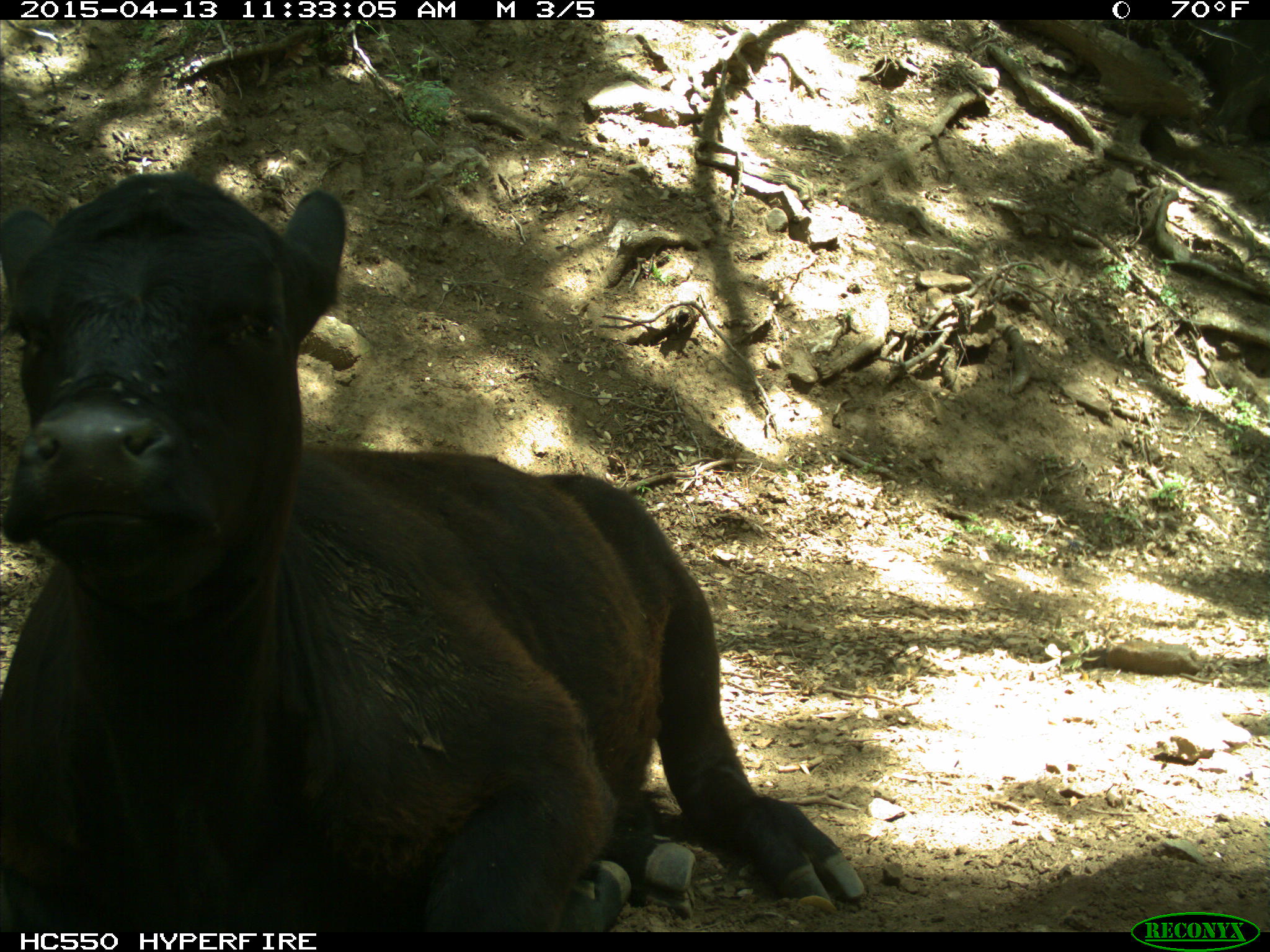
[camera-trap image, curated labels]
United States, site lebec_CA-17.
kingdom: Animalia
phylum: Chordata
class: Mammalia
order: Artiodactyla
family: Bovidae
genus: Bos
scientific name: Bos taurus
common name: domestic cow